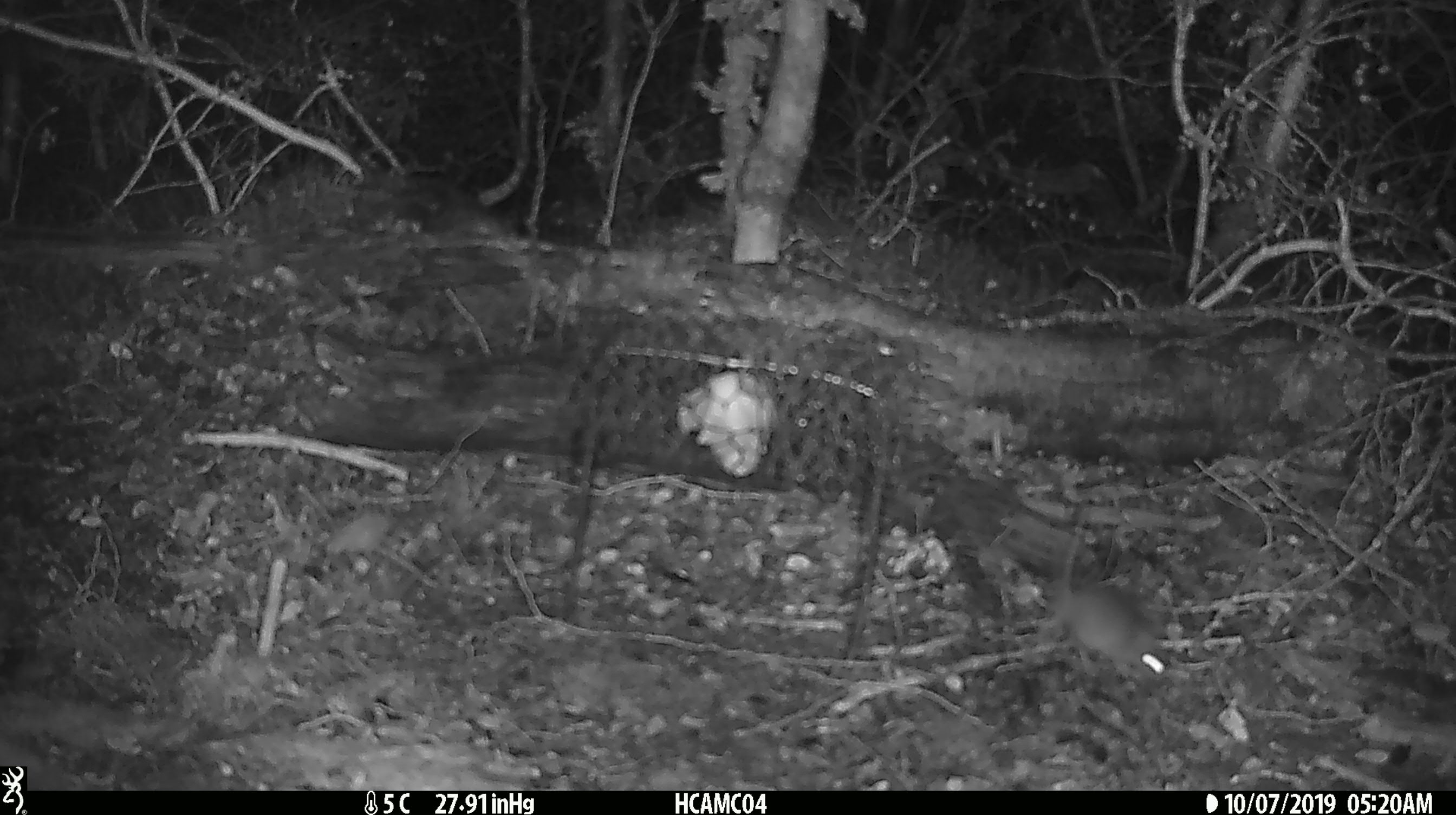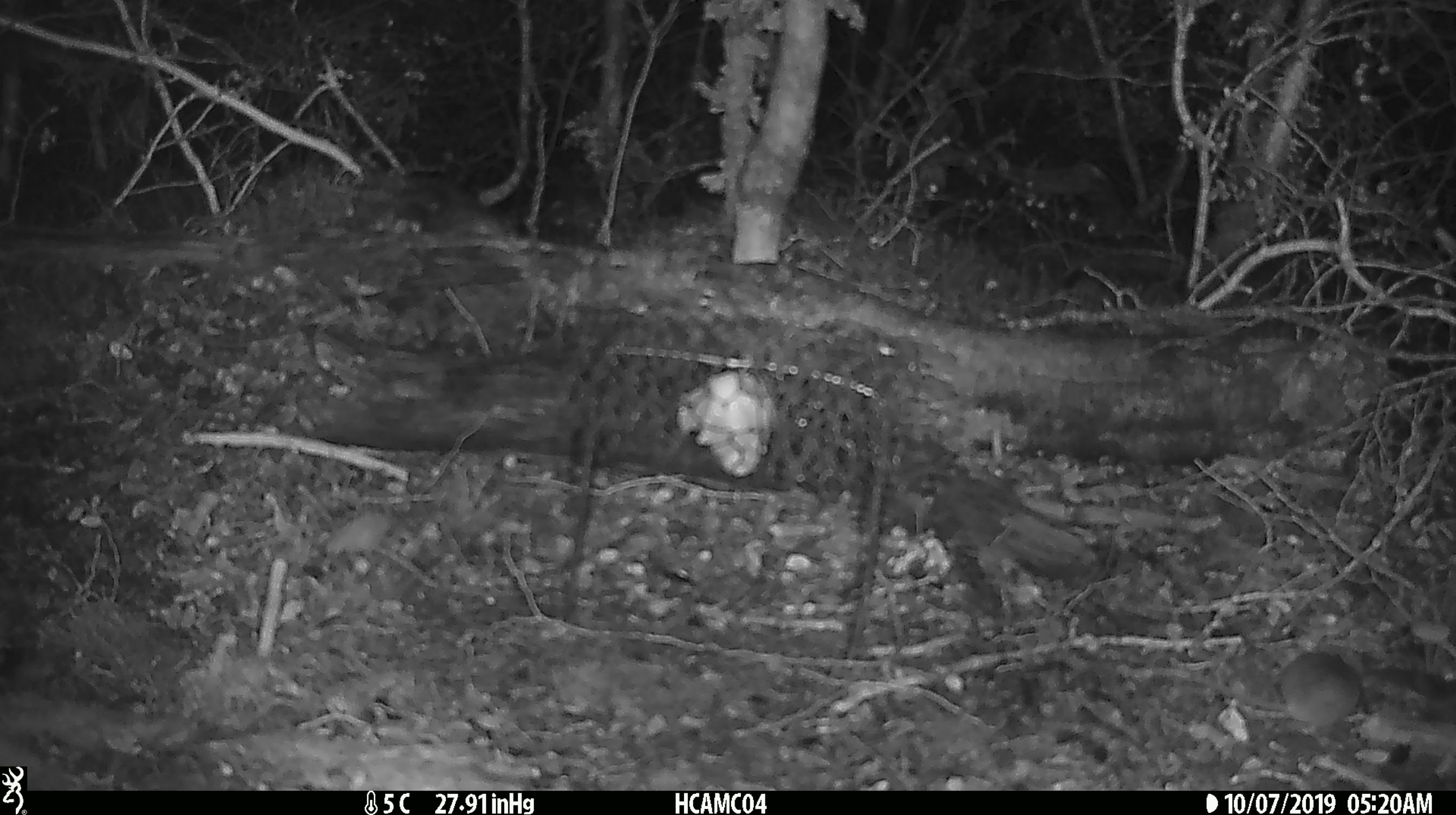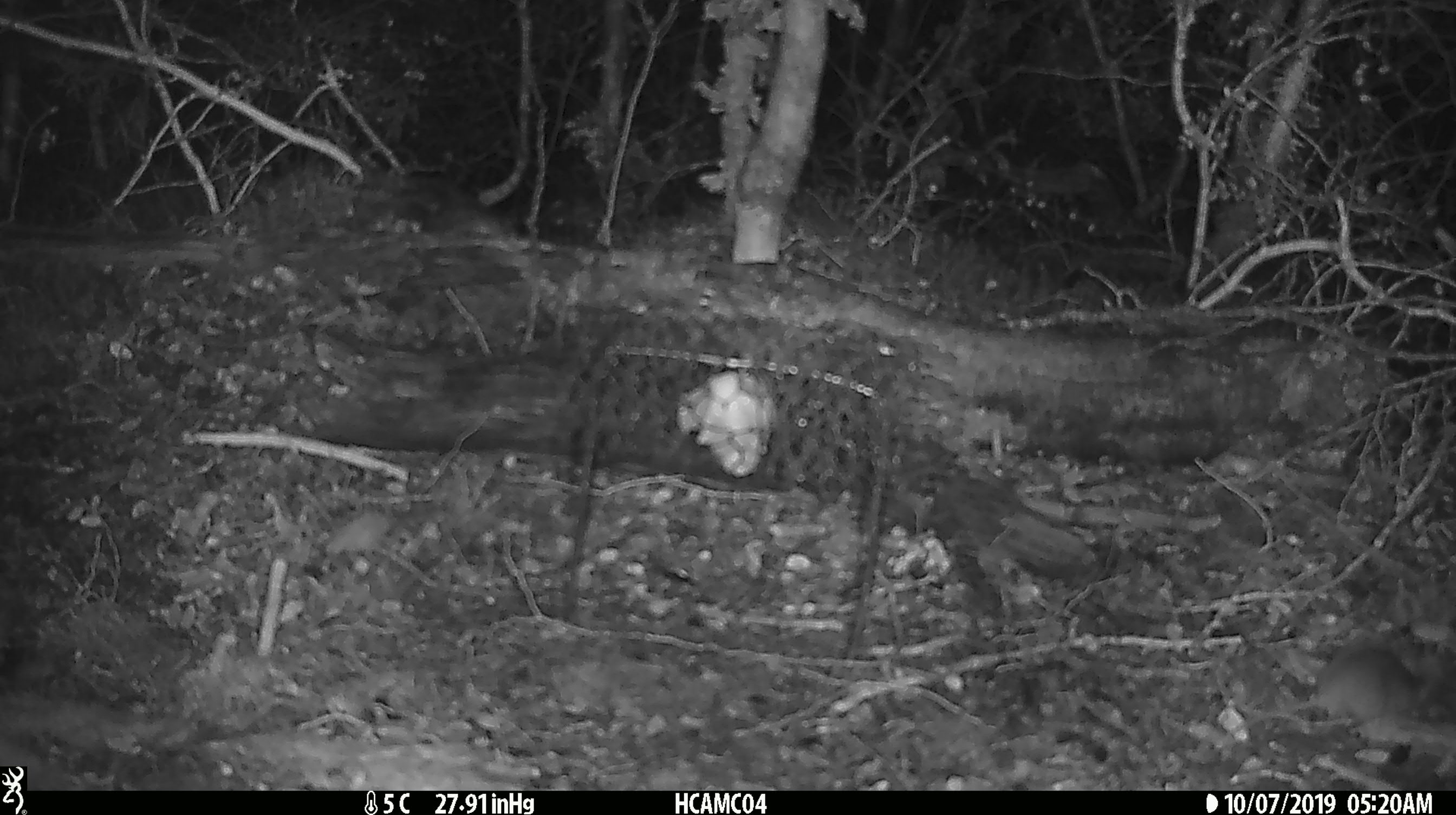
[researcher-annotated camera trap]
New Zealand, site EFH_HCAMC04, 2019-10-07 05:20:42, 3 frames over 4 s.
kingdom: Animalia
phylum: Chordata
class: Mammalia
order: Rodentia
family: Muridae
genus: Mus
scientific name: Mus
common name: mouse